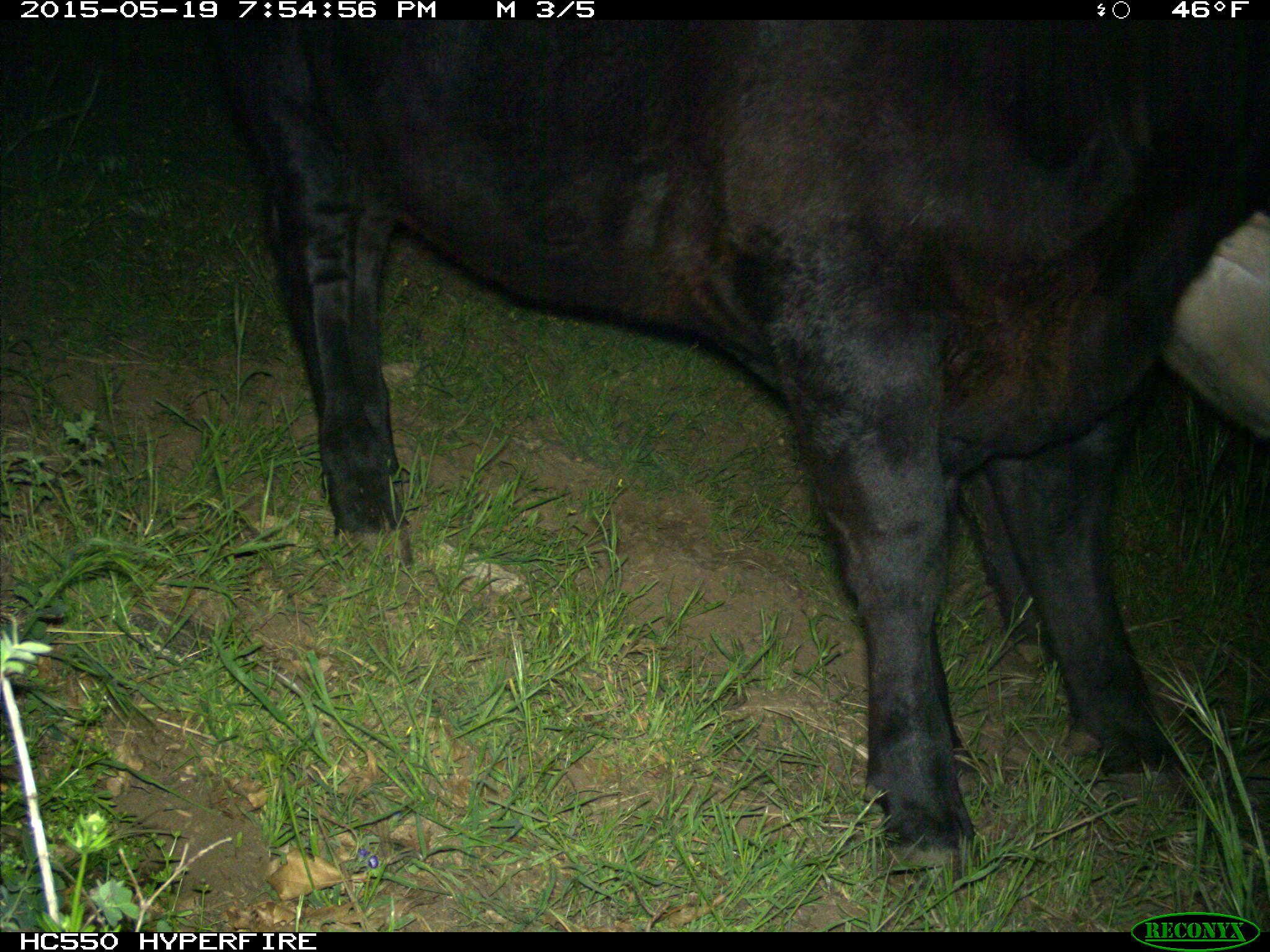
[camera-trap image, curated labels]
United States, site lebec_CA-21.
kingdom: Animalia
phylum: Chordata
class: Mammalia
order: Artiodactyla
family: Bovidae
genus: Bos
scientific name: Bos taurus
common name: domestic cow